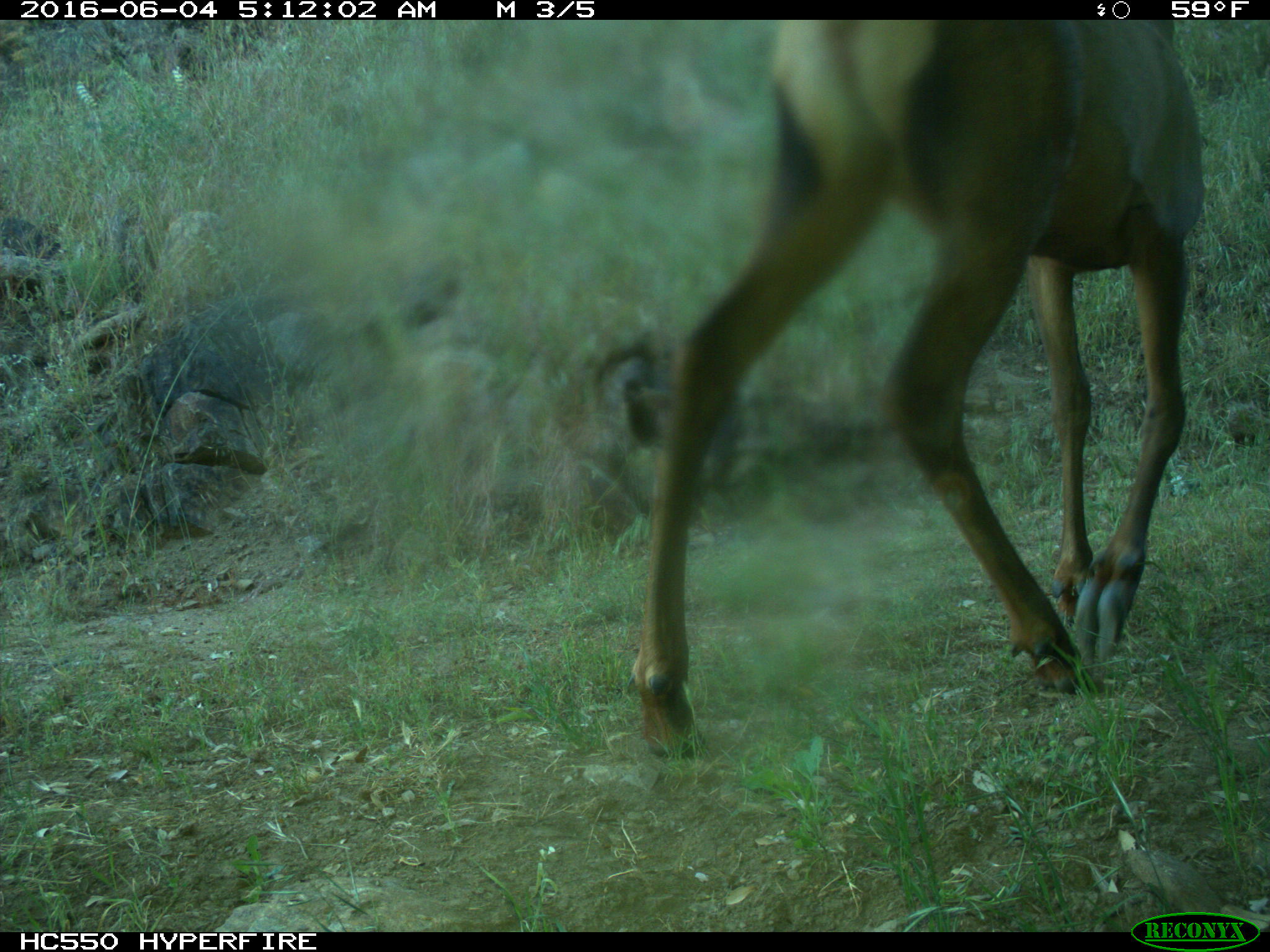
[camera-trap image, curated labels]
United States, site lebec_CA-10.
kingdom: Animalia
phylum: Chordata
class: Mammalia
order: Artiodactyla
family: Cervidae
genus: Cervus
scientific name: Cervus canadensis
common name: elk